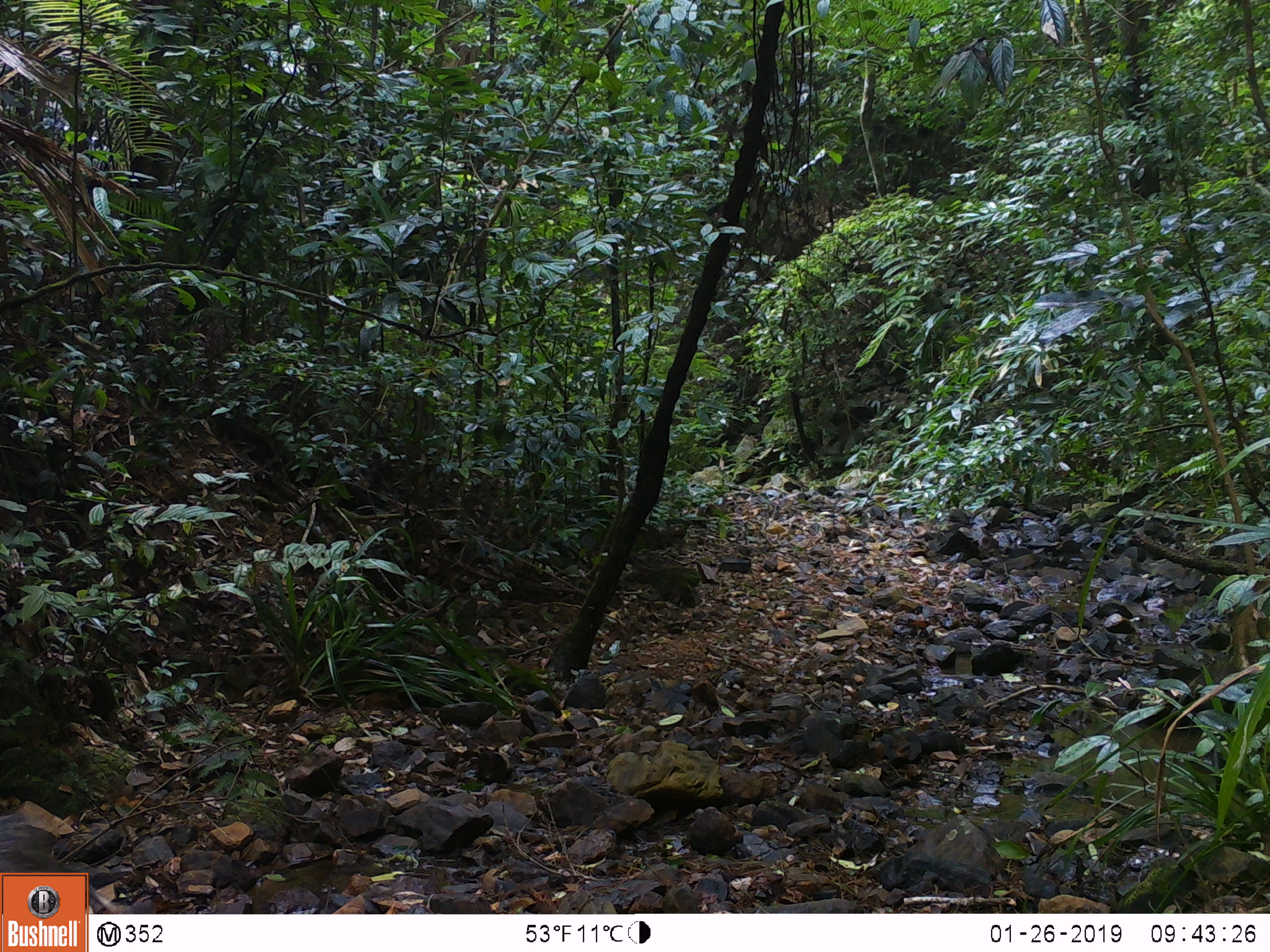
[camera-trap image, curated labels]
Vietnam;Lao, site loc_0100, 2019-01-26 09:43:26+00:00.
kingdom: Animalia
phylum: Chordata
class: Mammalia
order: Artiodactyla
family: Suidae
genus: Sus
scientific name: Sus scrofa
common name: eurasian wild pig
Eurasian wild pig (Sus scrofa). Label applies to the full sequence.